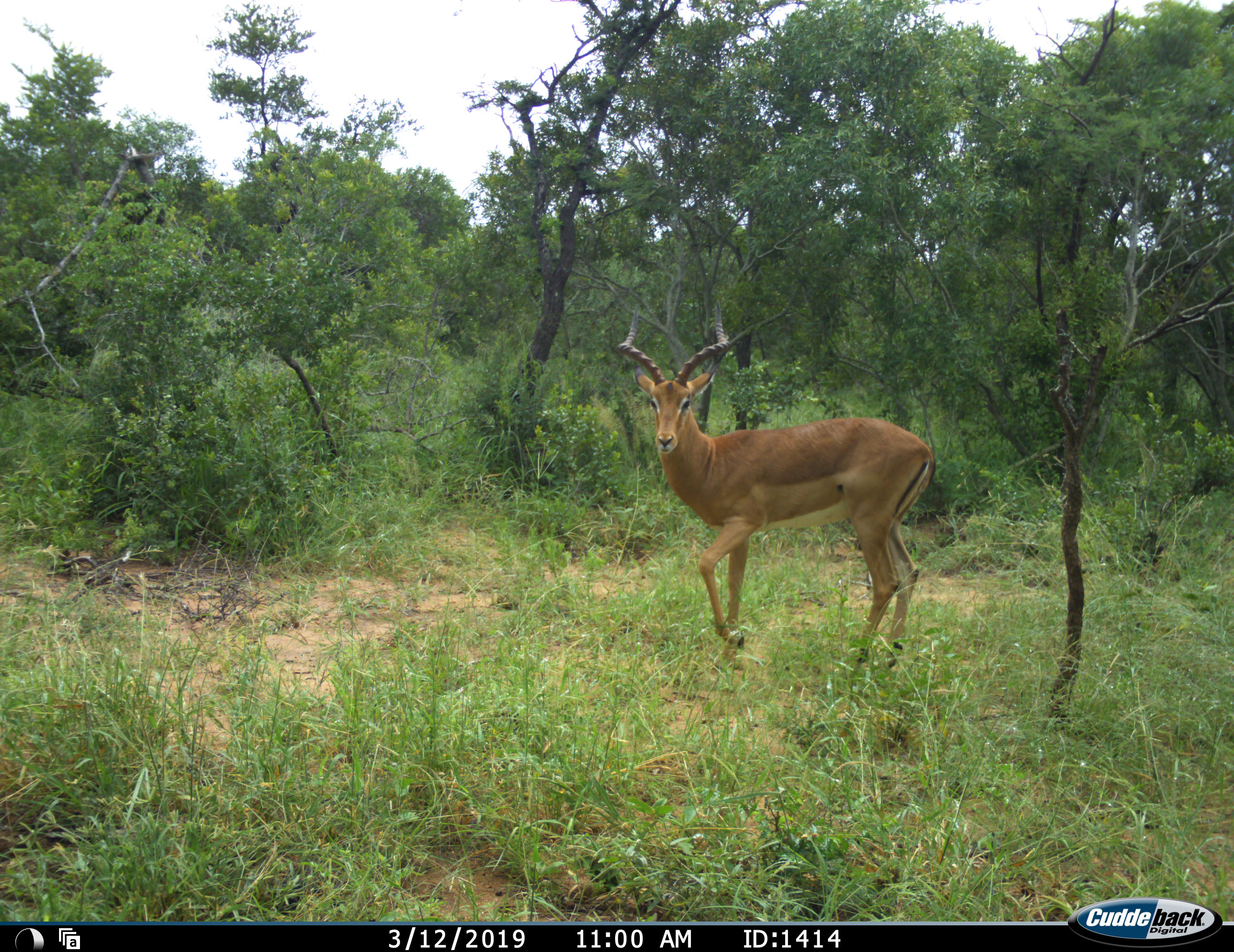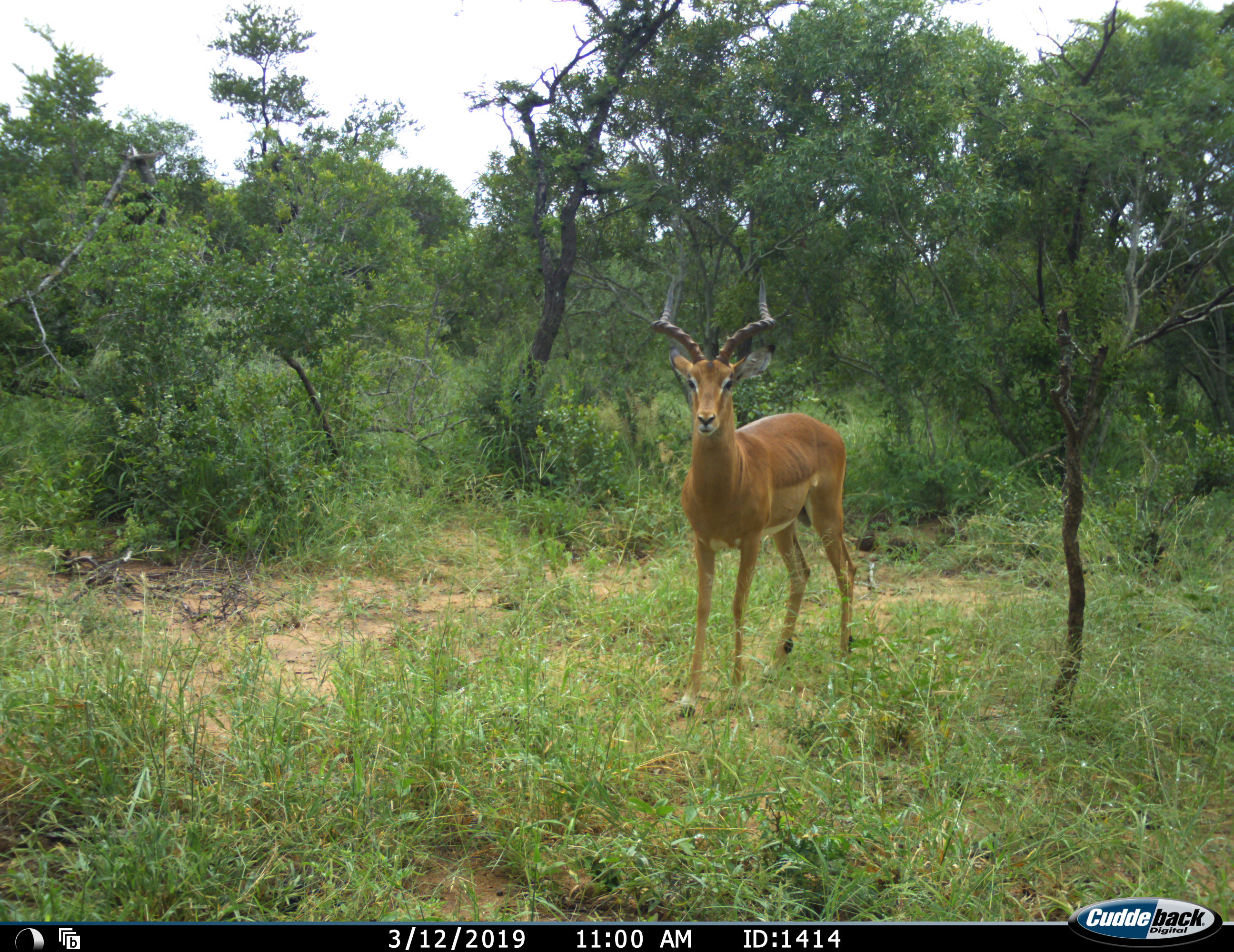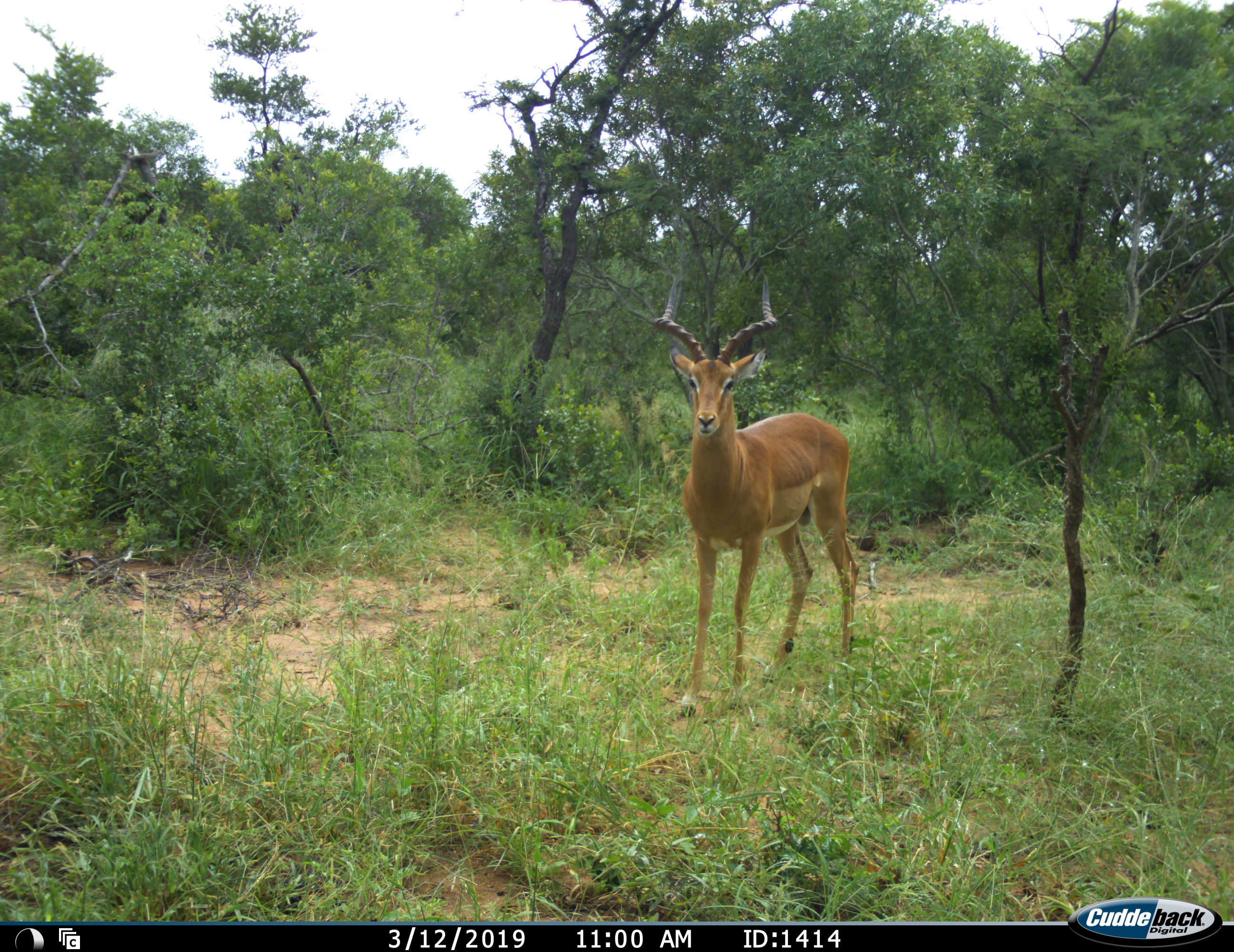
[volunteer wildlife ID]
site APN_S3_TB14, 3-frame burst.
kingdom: Animalia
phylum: Chordata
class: Mammalia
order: Artiodactyla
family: Bovidae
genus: Aepyceros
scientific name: Aepyceros melampus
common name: impala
Impala (Aepyceros melampus), count 1. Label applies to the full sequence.